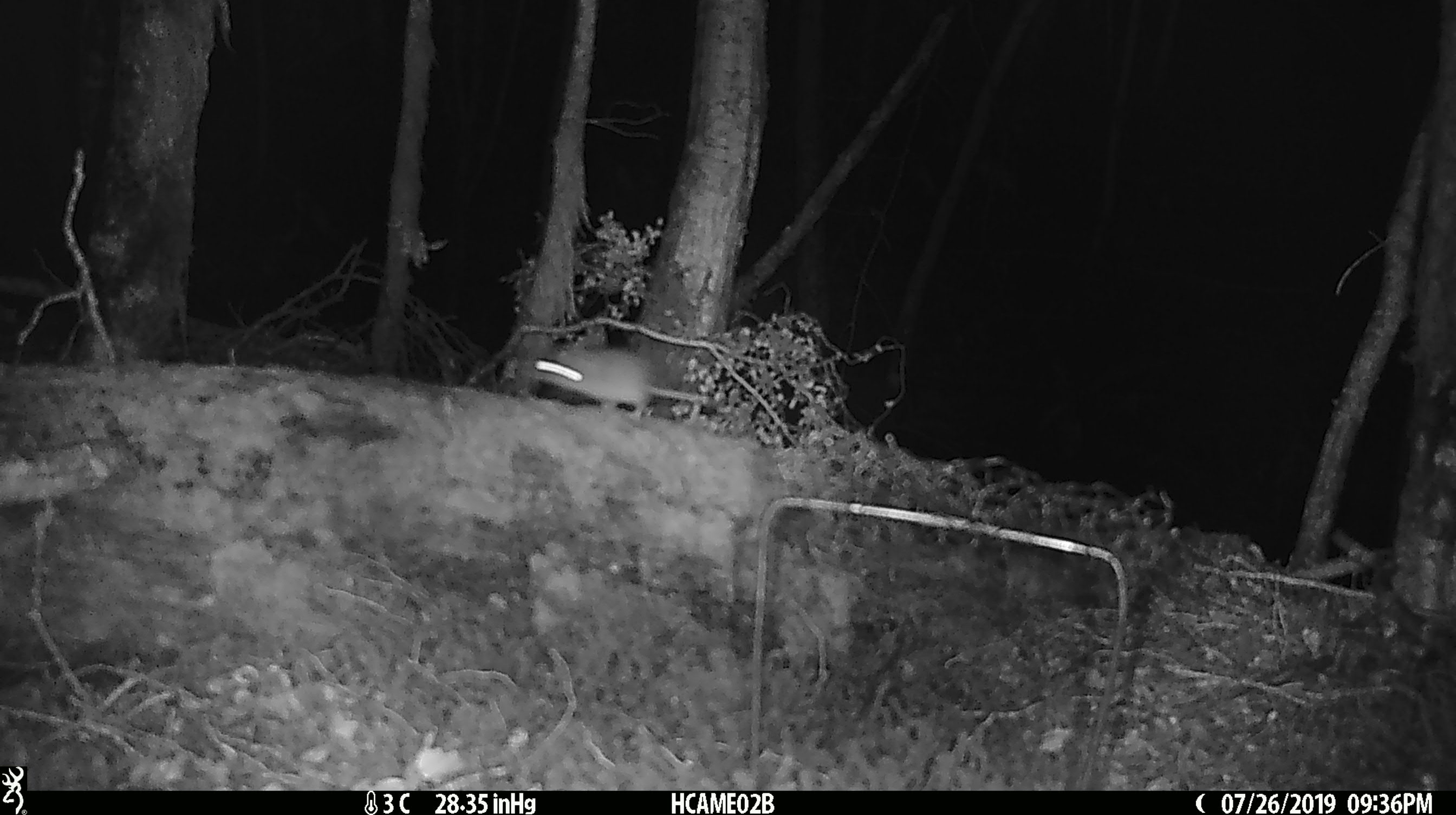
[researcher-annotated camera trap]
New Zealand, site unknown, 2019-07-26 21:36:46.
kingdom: Animalia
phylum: Chordata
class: Mammalia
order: Rodentia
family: Muridae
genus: Mus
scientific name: Mus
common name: mouse